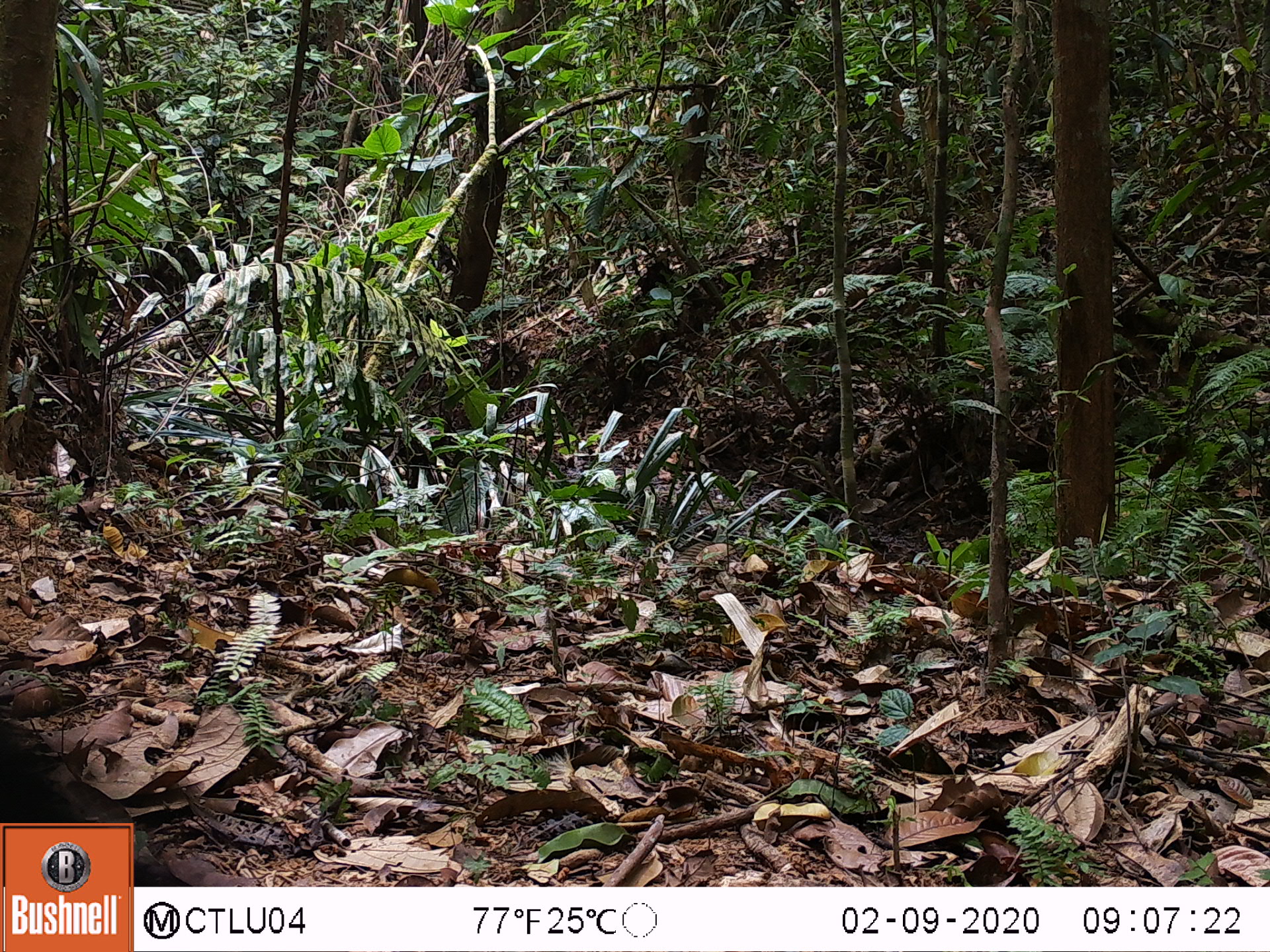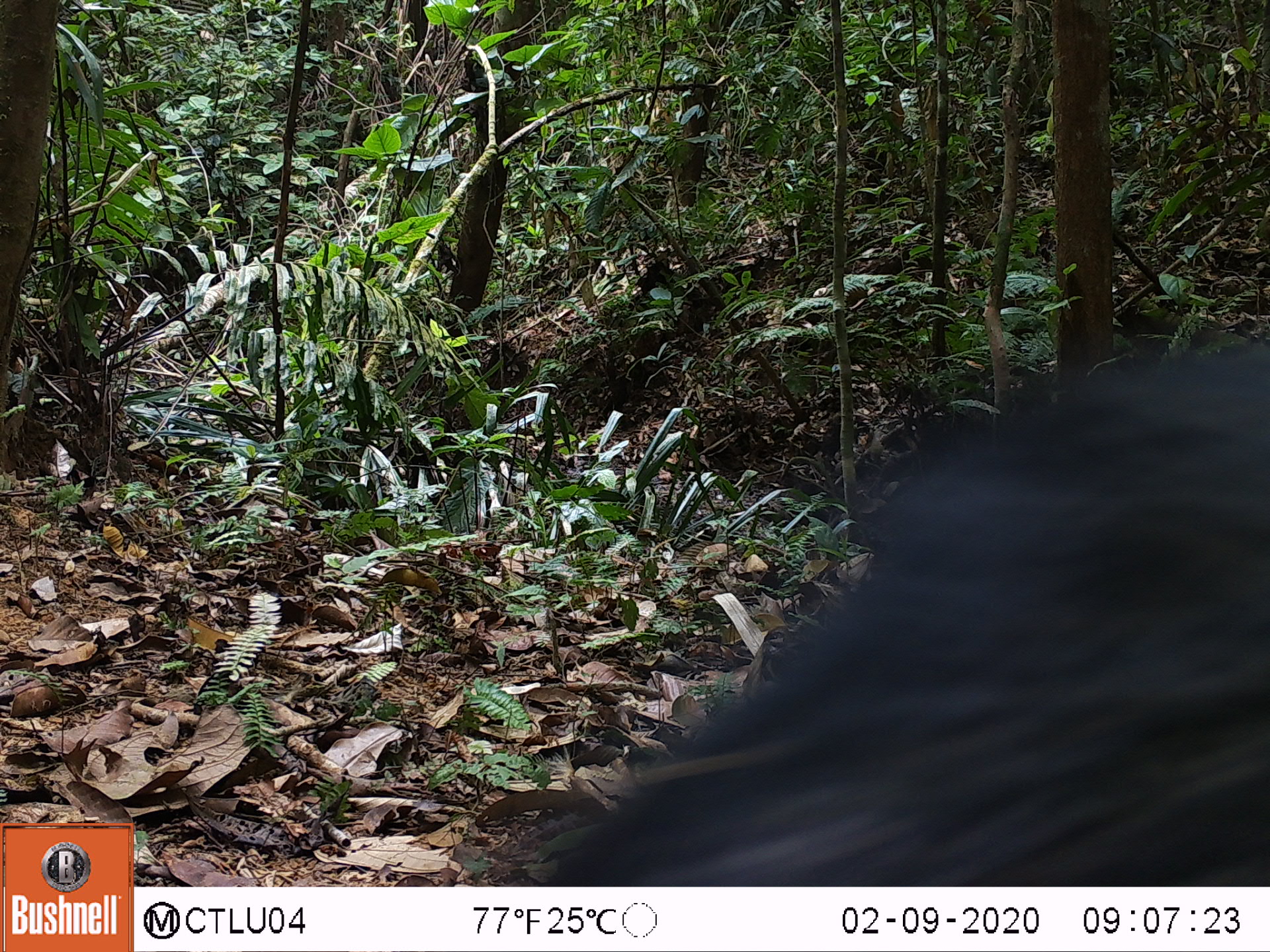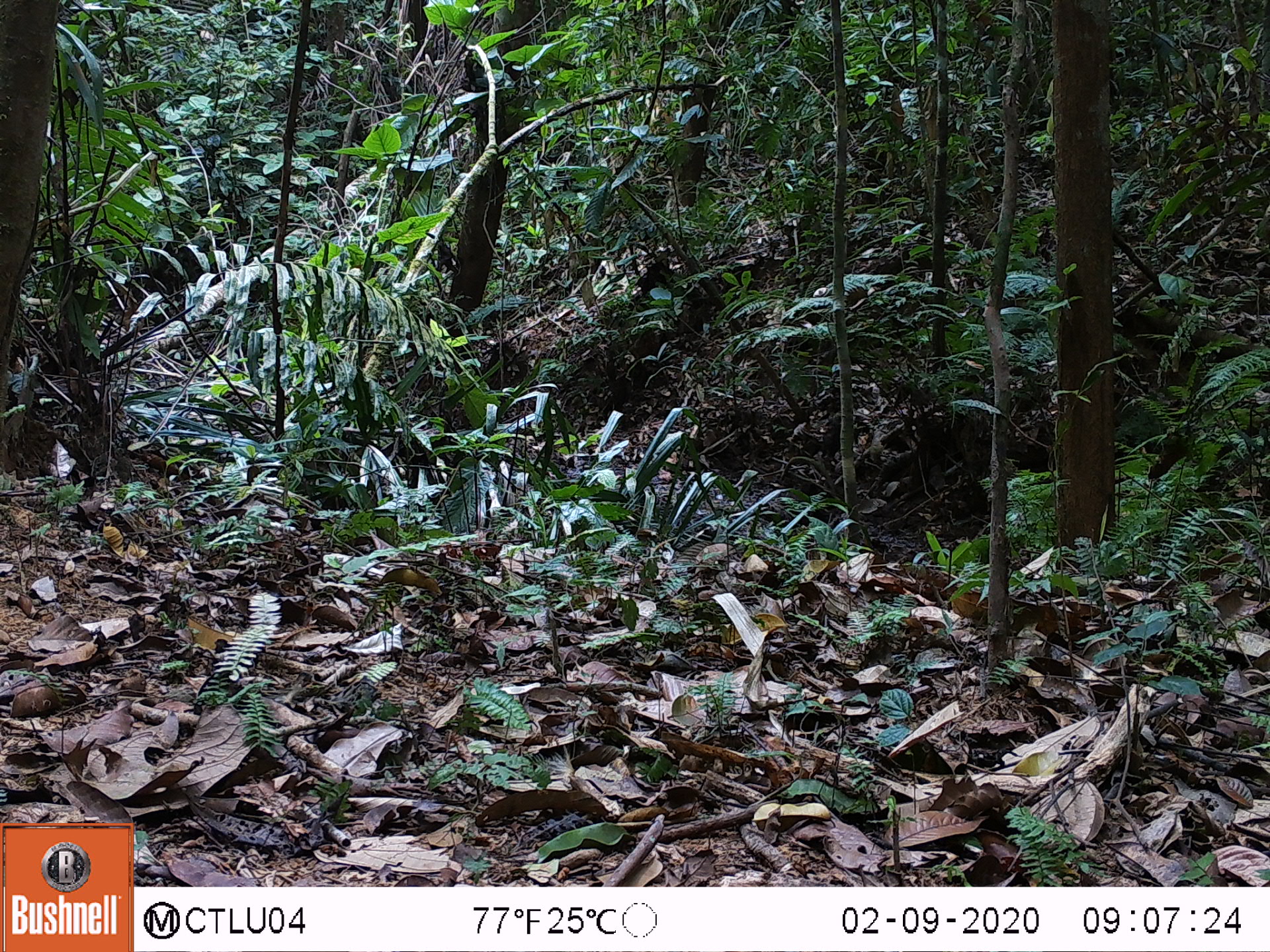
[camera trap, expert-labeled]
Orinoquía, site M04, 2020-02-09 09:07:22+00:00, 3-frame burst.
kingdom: Animalia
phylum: Chordata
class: Mammalia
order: Artiodactyla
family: Tayassuidae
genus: Pecari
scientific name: Pecari tajacu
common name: collared peccary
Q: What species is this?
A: Collared peccary (Pecari tajacu).